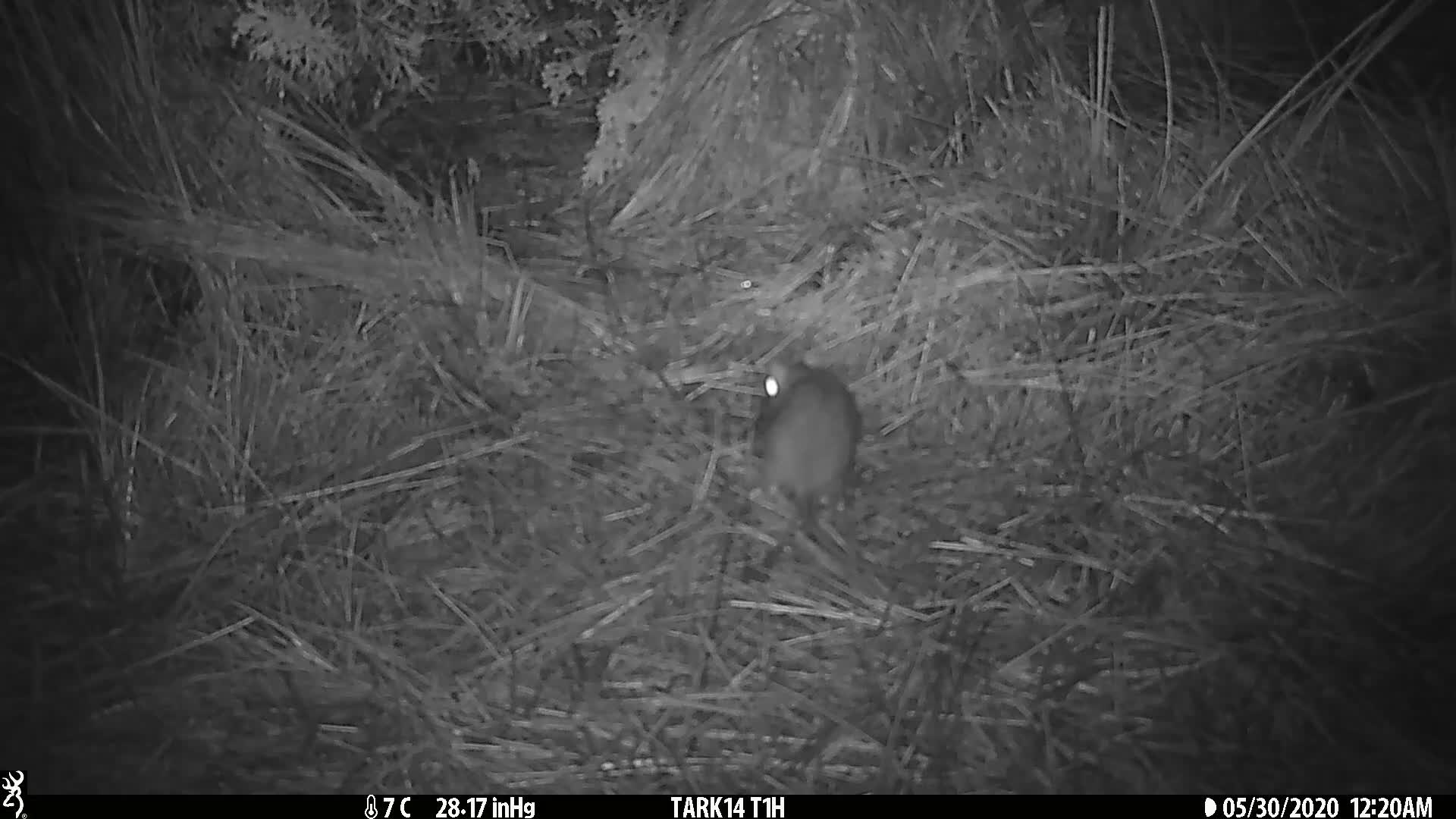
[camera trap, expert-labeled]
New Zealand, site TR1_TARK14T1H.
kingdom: Animalia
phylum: Chordata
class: Mammalia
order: Rodentia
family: Muridae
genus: Rattus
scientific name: Rattus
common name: rat